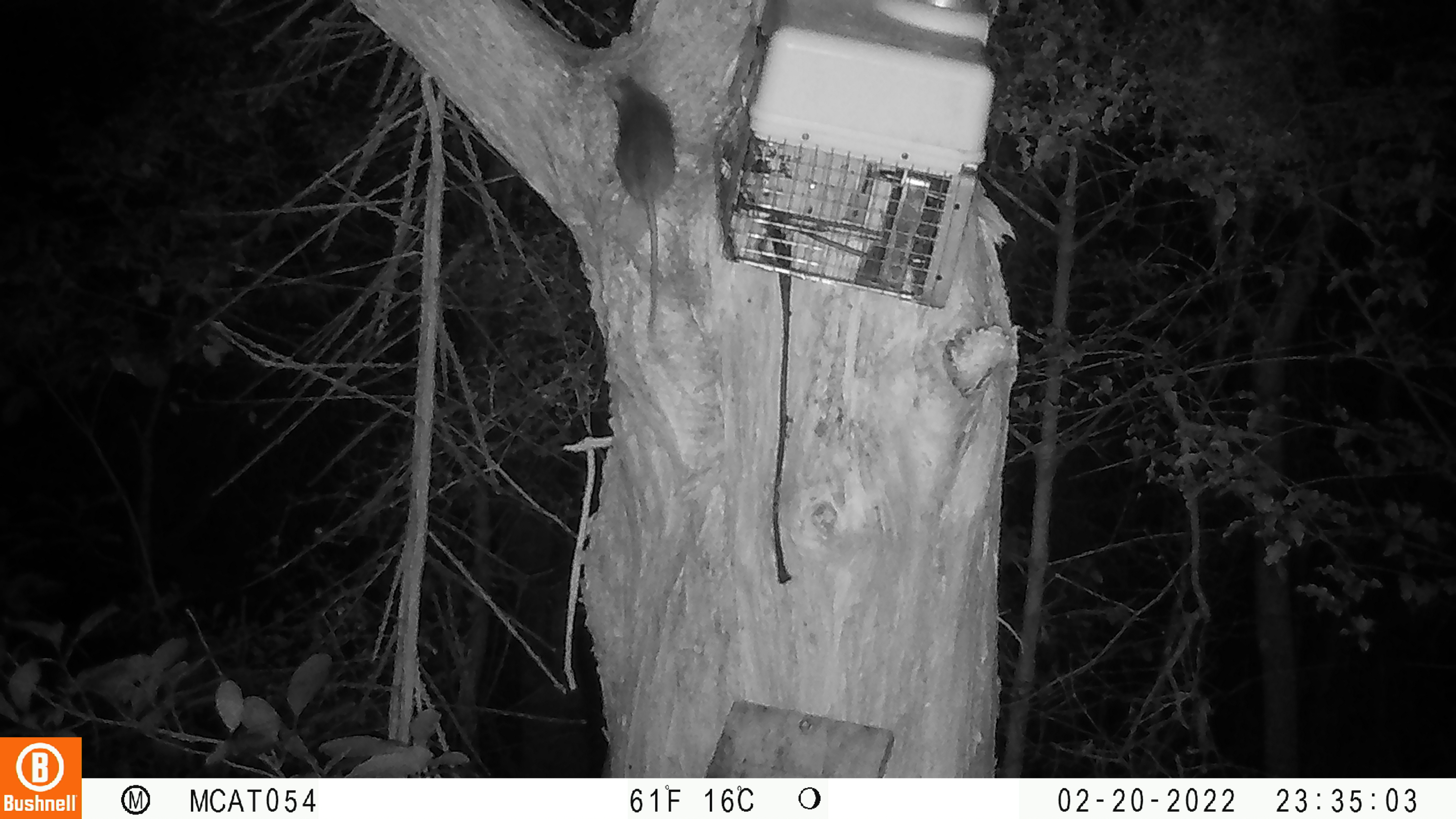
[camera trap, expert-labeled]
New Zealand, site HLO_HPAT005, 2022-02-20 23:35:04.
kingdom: Animalia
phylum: Chordata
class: Mammalia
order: Rodentia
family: Muridae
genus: Rattus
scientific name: Rattus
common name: rat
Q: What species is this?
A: Rat (Rattus).